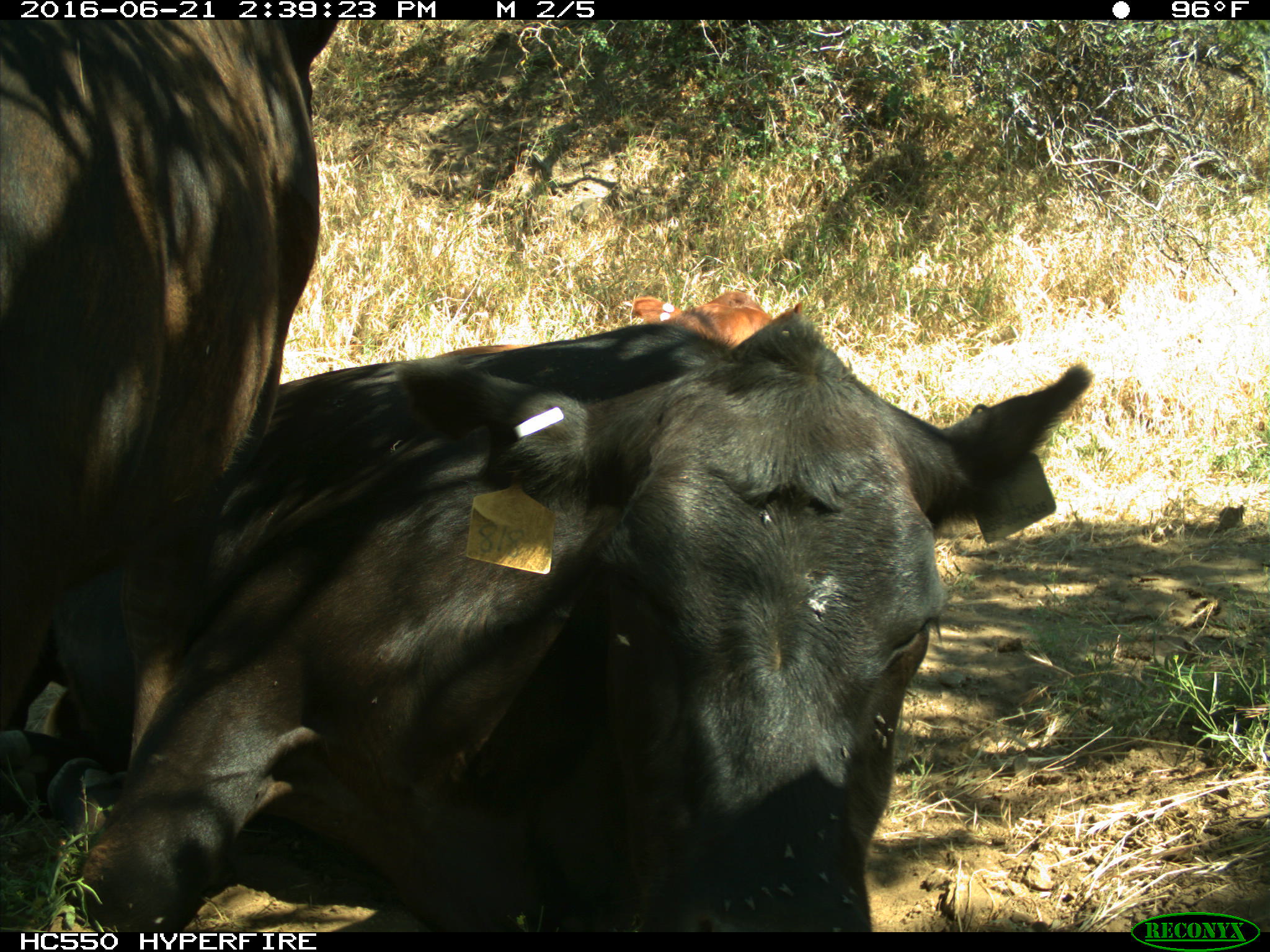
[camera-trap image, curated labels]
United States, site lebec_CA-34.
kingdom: Animalia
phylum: Chordata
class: Mammalia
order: Artiodactyla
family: Bovidae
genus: Bos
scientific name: Bos taurus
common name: domestic cow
Bos taurus (domestic cow).